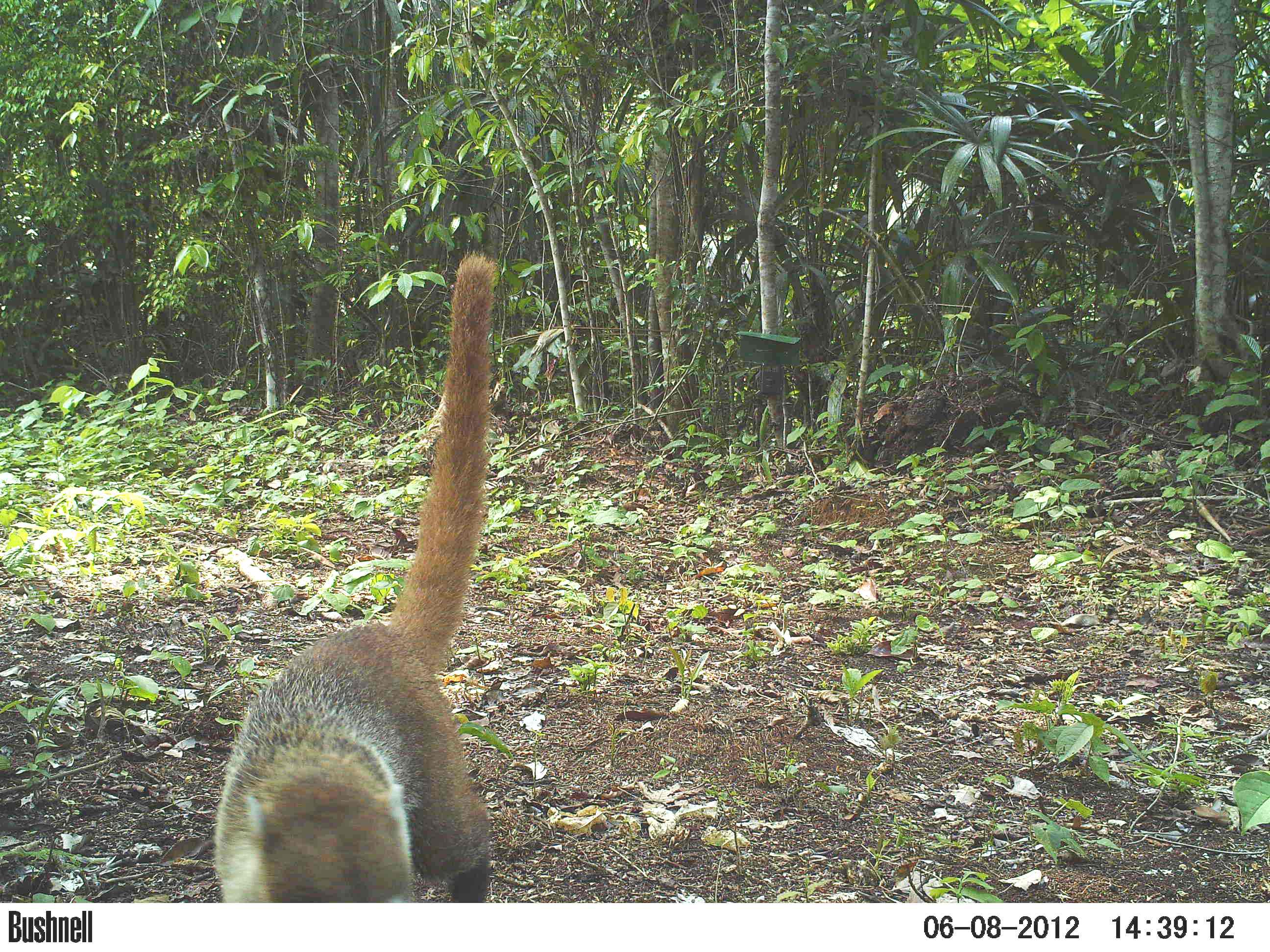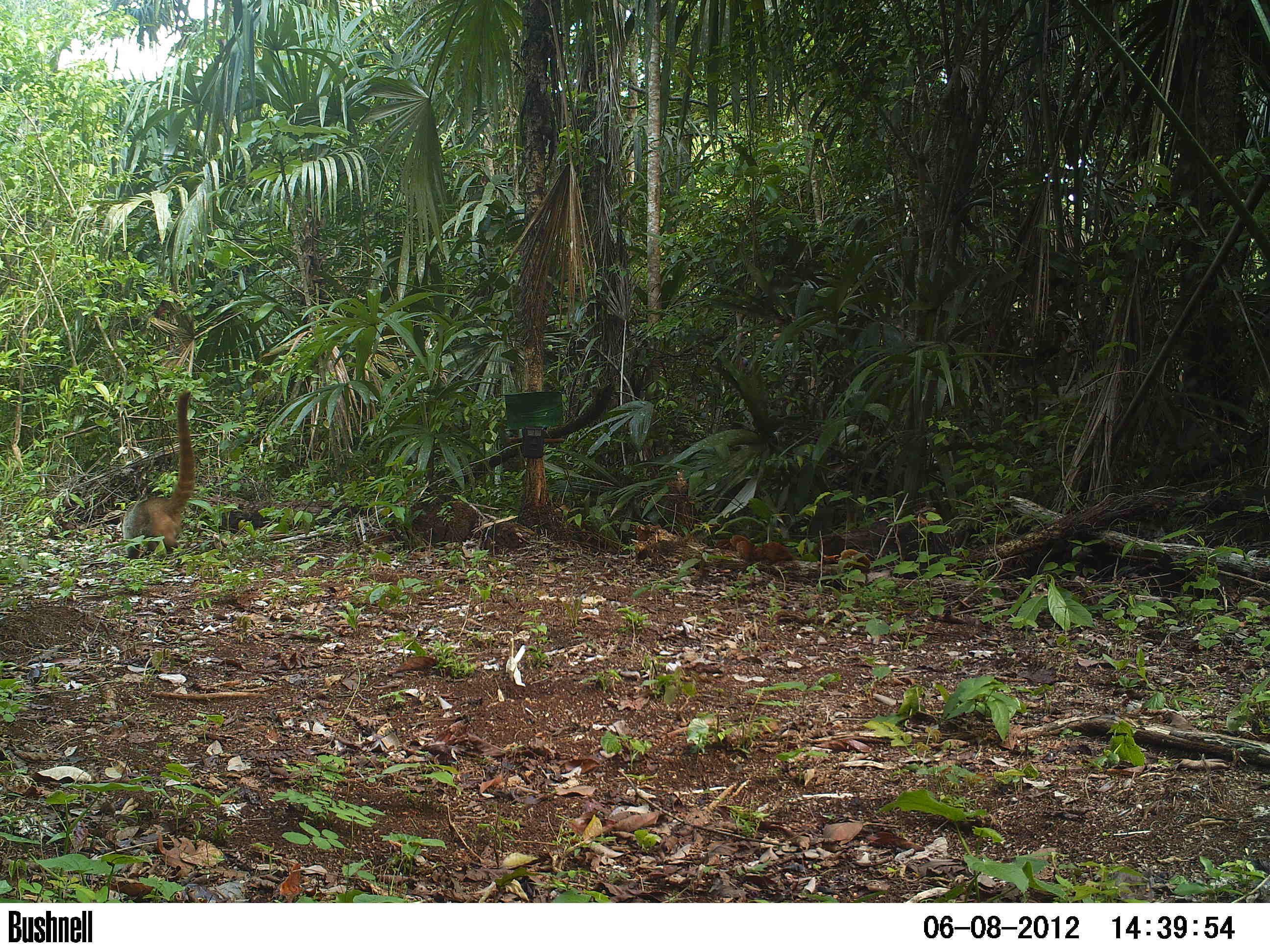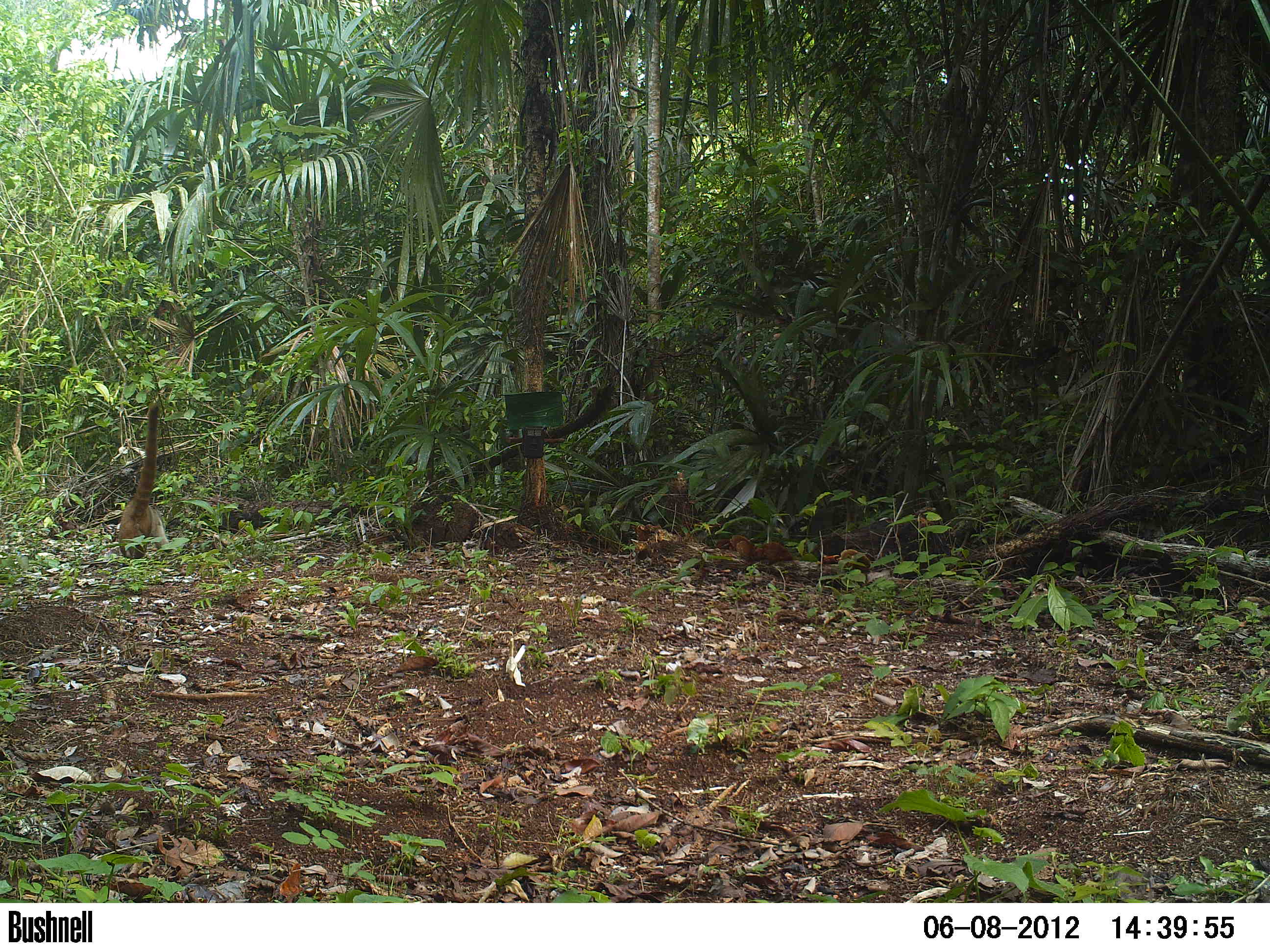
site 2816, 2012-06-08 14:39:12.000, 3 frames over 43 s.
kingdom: Animalia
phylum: Chordata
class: Mammalia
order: Carnivora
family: Procyonidae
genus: Nasua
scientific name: Nasua narica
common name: white-nosed coati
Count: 1.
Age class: adult.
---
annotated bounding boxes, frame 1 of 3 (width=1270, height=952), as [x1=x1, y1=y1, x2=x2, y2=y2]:
nasua narica: [x1=210, y1=246, x2=494, y2=902]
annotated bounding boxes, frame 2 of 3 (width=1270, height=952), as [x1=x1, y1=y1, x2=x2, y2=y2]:
nasua narica: [x1=122, y1=388, x2=196, y2=561]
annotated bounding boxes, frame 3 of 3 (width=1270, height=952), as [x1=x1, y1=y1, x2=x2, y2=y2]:
nasua narica: [x1=117, y1=401, x2=171, y2=558]